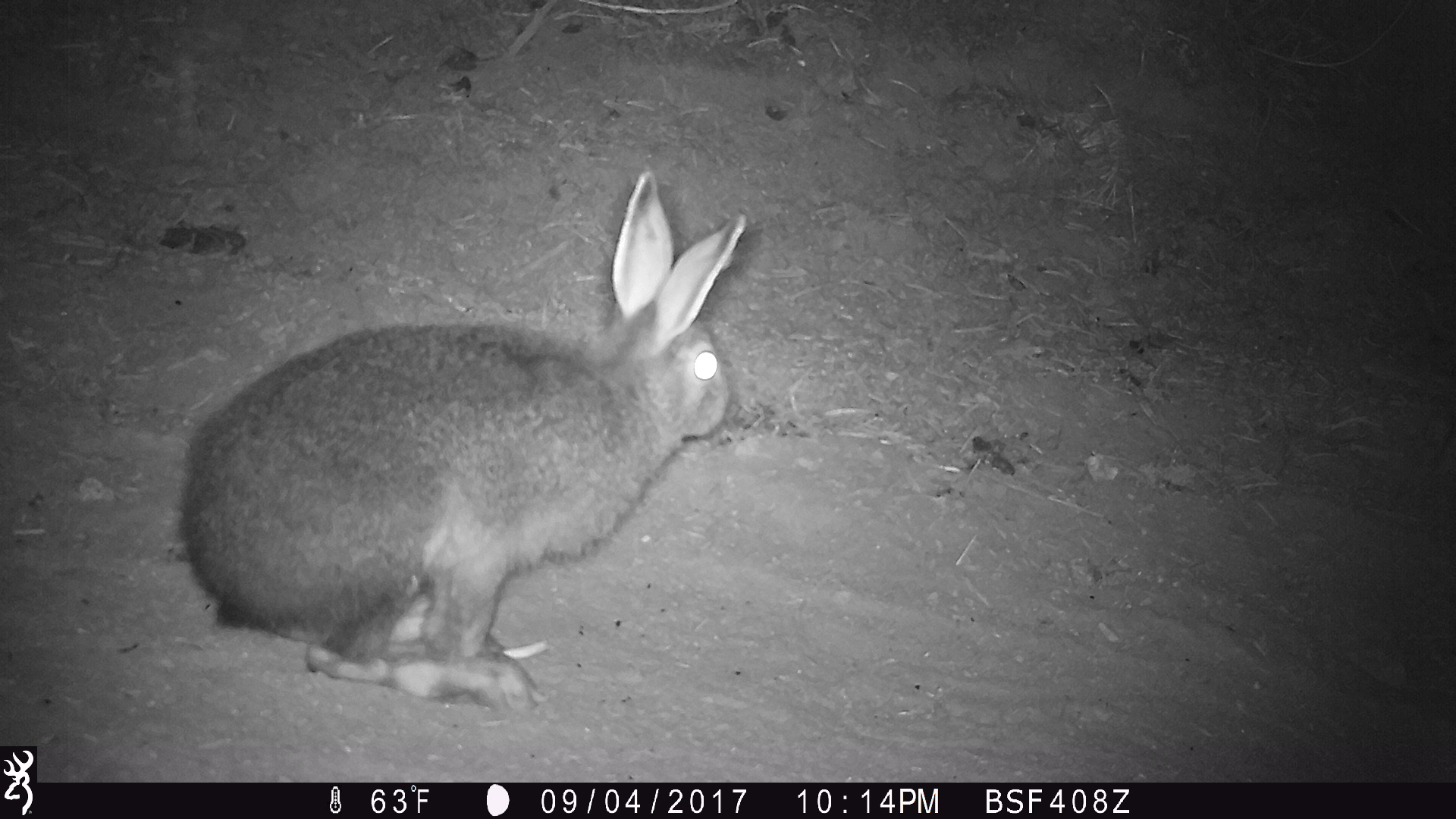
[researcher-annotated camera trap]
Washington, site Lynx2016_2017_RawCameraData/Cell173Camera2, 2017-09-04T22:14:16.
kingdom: Animalia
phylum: Chordata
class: Mammalia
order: Lagomorpha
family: Leporidae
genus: Lepus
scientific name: Lepus americanus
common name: snowshoe hare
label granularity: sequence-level